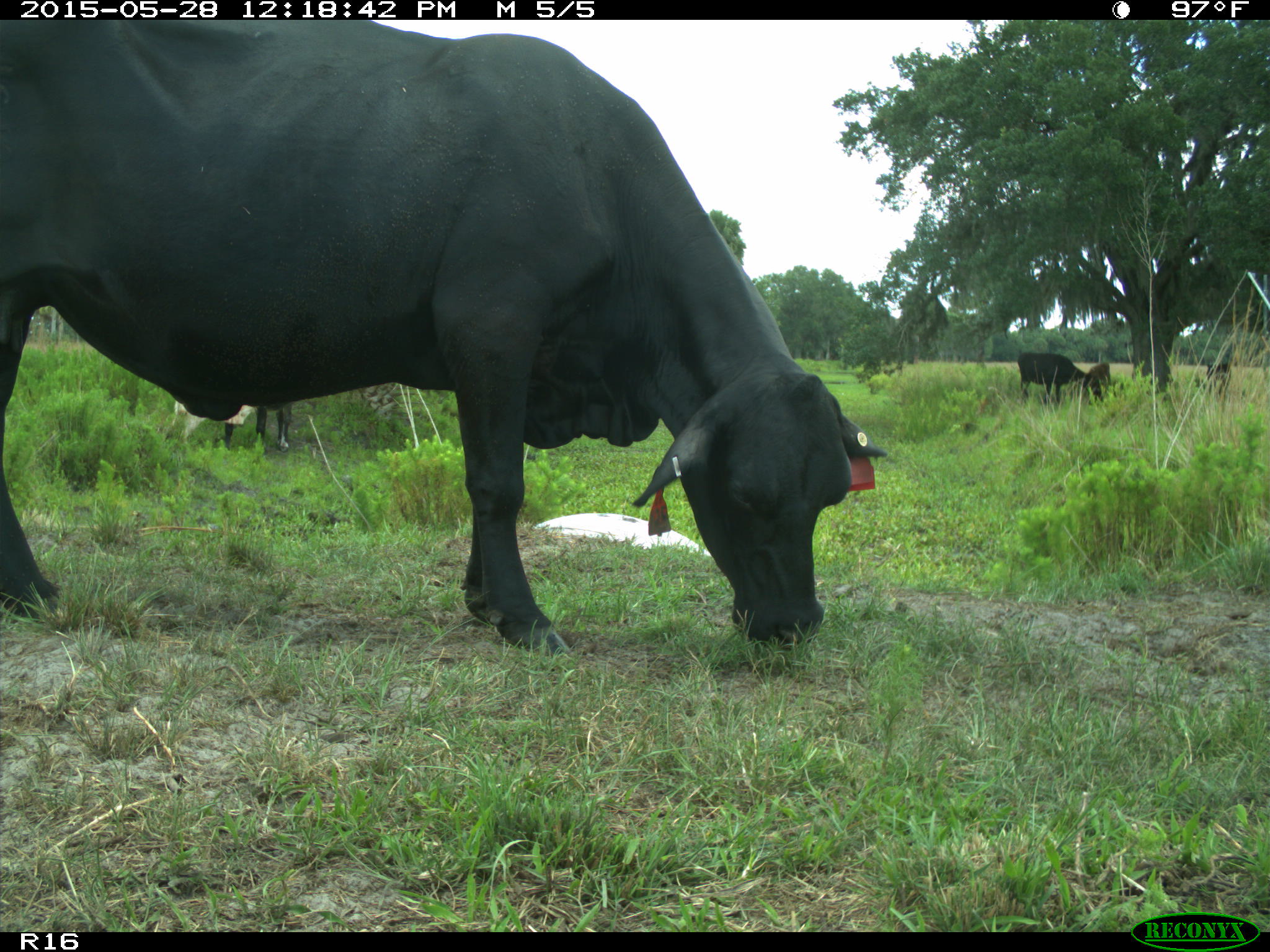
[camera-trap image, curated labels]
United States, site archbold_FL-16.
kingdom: Animalia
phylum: Chordata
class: Mammalia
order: Artiodactyla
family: Bovidae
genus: Bos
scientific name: Bos taurus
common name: domestic cow